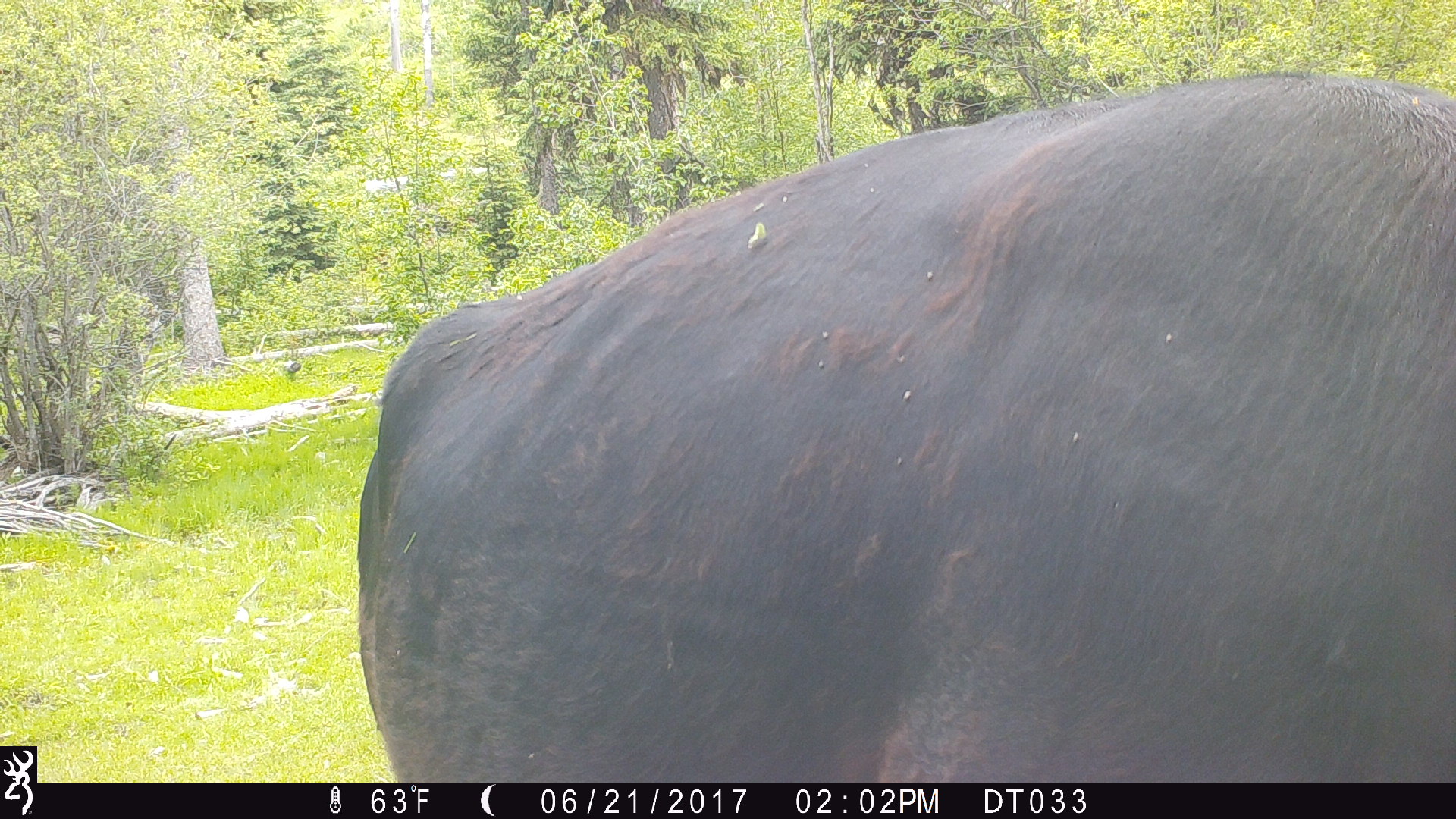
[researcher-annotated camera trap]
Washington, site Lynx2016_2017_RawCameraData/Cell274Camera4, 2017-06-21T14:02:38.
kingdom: Animalia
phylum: Chordata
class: Mammalia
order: Artiodactyla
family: Bovidae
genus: Bos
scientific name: Bos taurus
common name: domestic cattle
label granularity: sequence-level